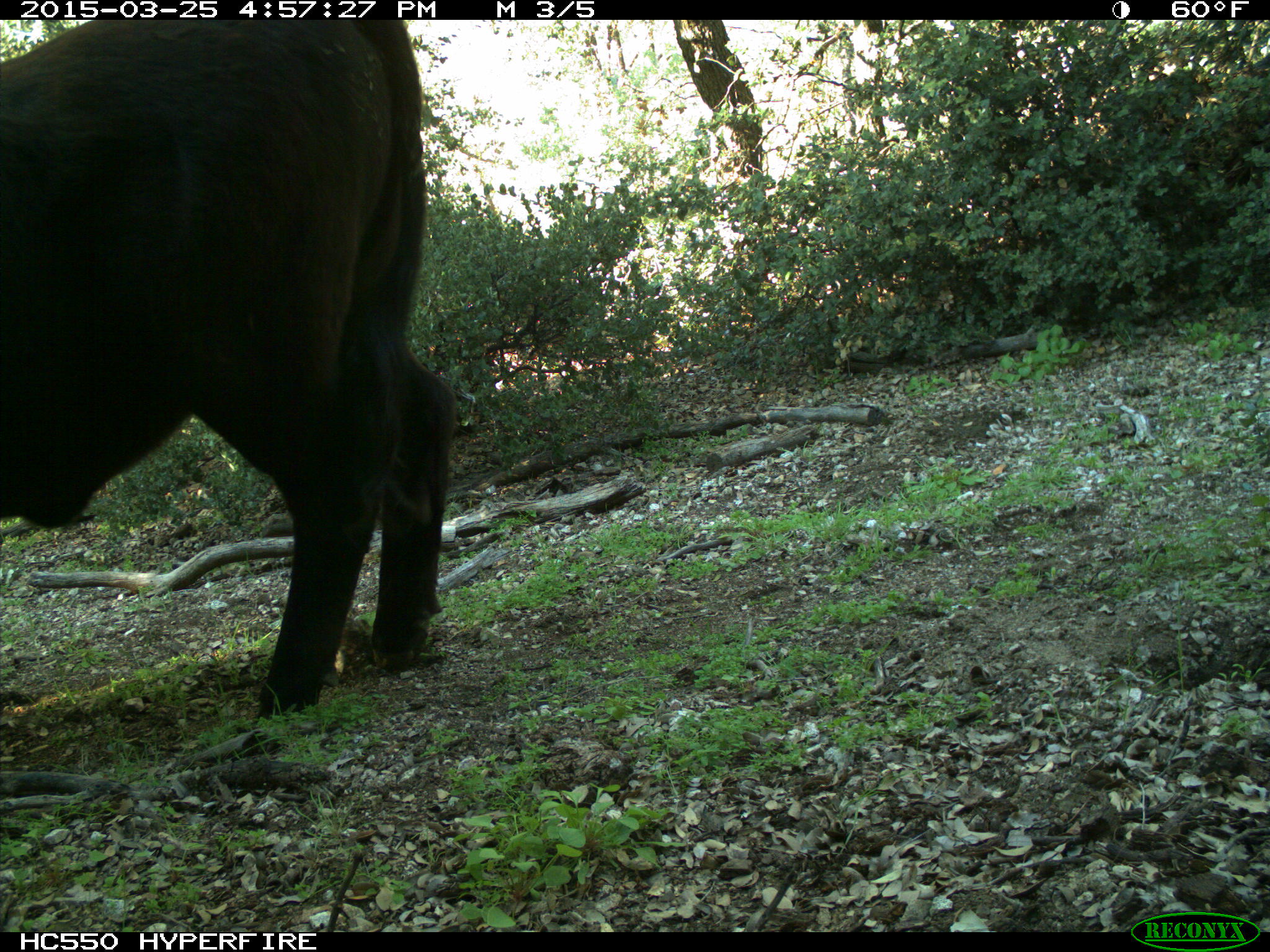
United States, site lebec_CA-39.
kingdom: Animalia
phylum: Chordata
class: Mammalia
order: Artiodactyla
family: Bovidae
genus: Bos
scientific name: Bos taurus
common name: domestic cow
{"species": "Bos taurus (domestic cow)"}